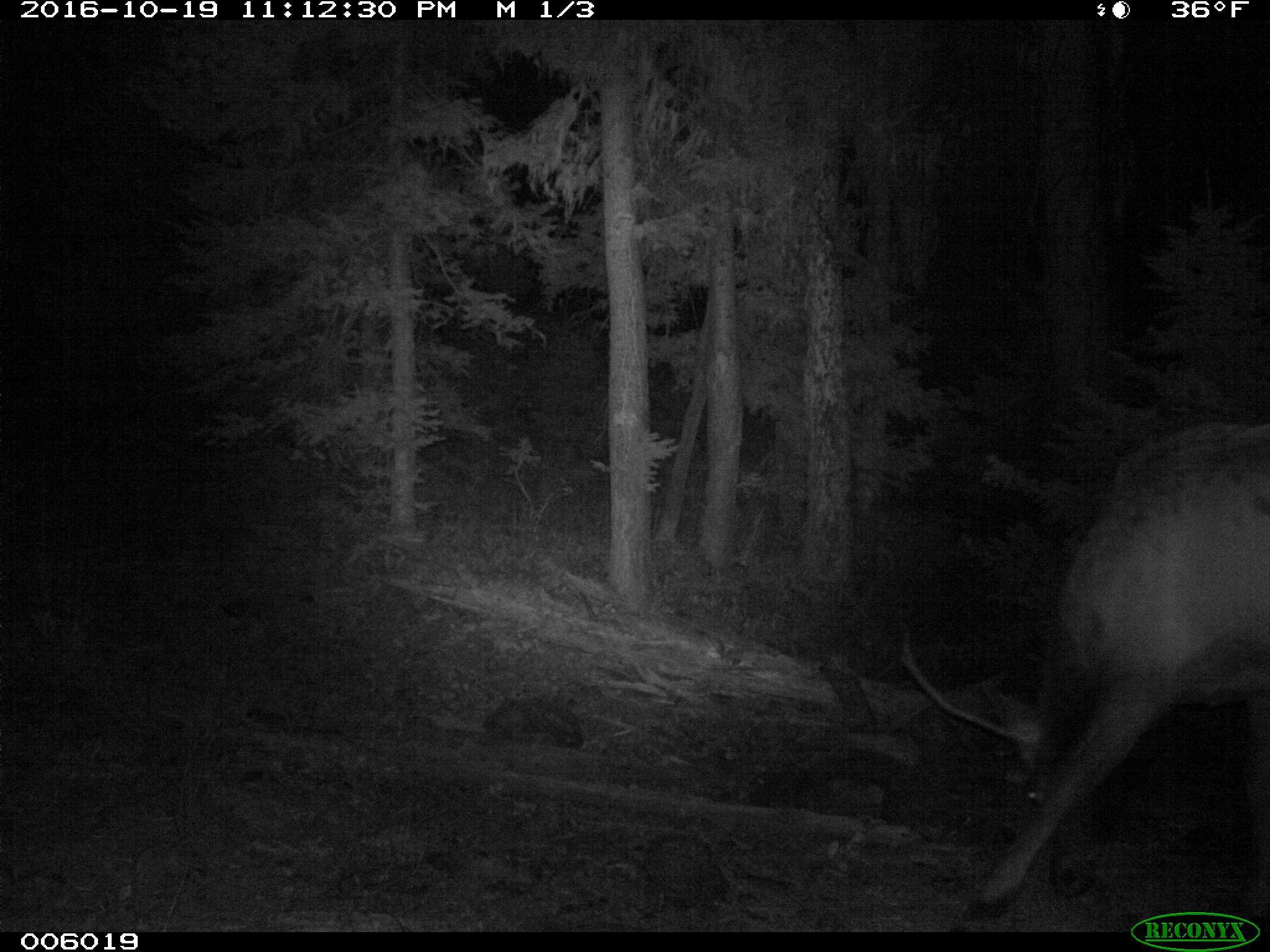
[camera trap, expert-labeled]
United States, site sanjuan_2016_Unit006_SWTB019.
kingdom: Animalia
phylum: Chordata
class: Mammalia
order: Artiodactyla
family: Cervidae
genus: Cervus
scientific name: Cervus elaphus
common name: red deer